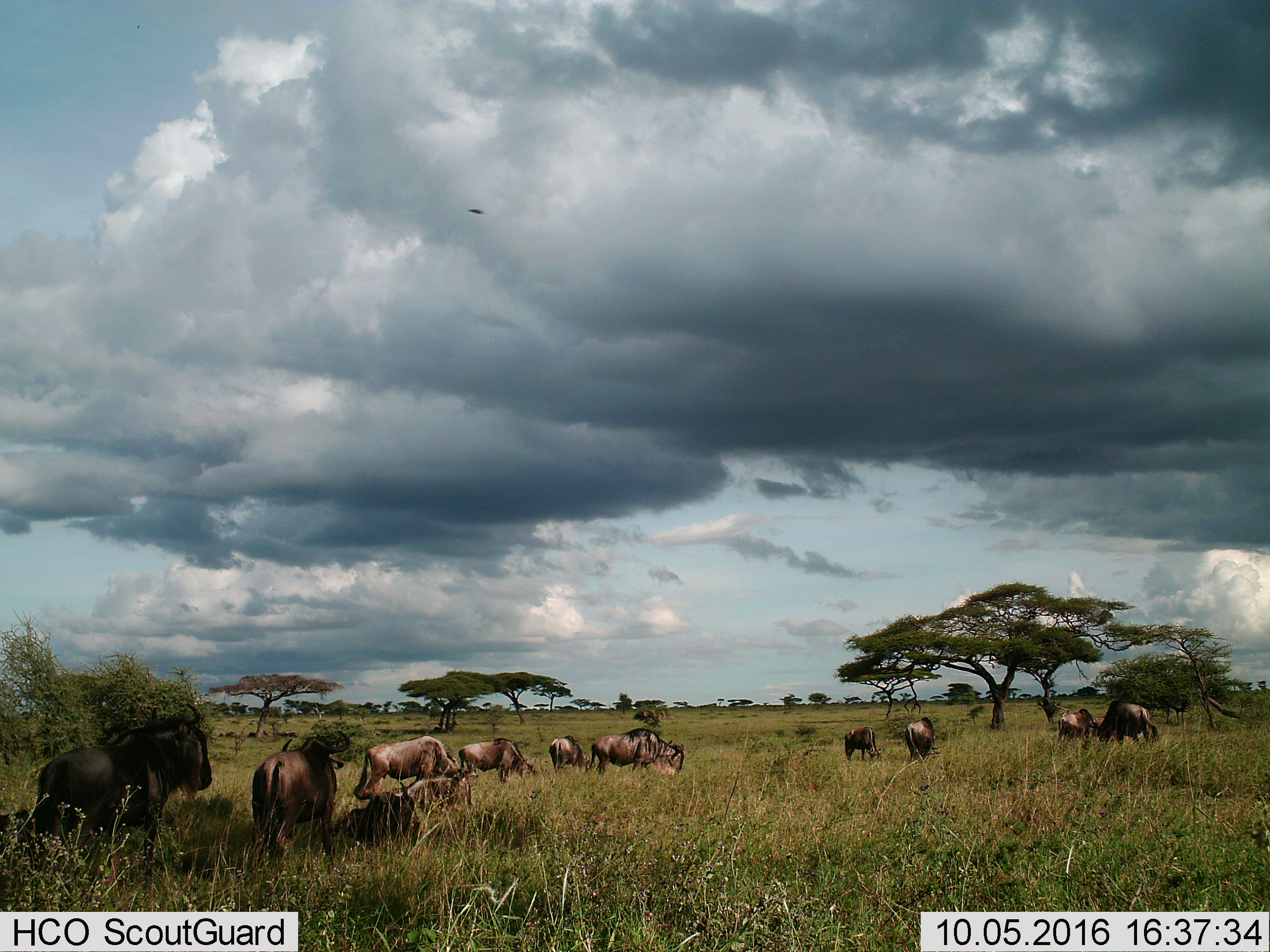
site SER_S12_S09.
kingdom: Animalia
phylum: Chordata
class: Mammalia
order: Artiodactyla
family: Bovidae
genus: Connochaetes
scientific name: Connochaetes taurinus taurinus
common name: blue wildebeest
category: wildebeestblue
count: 11-50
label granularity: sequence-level